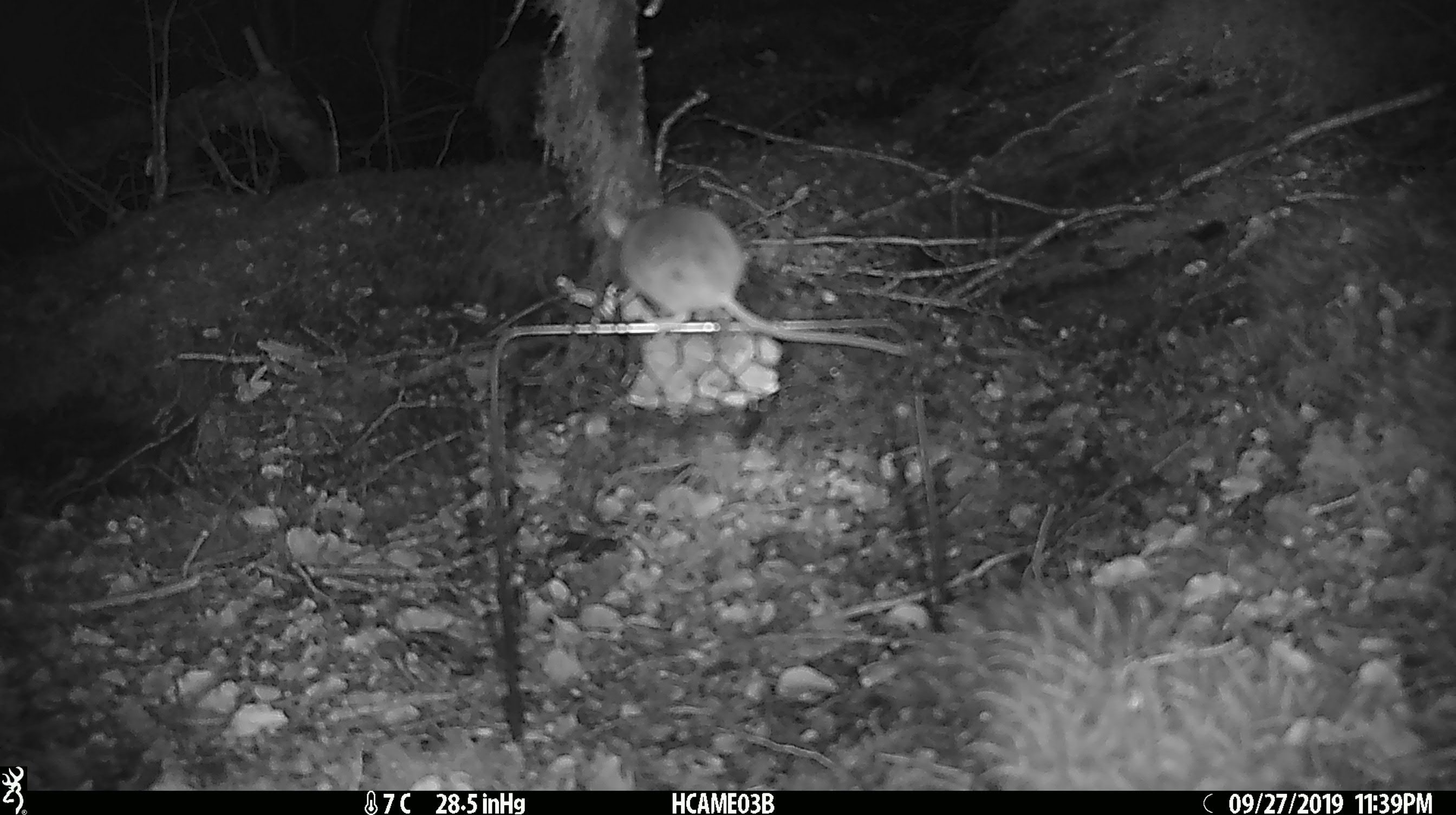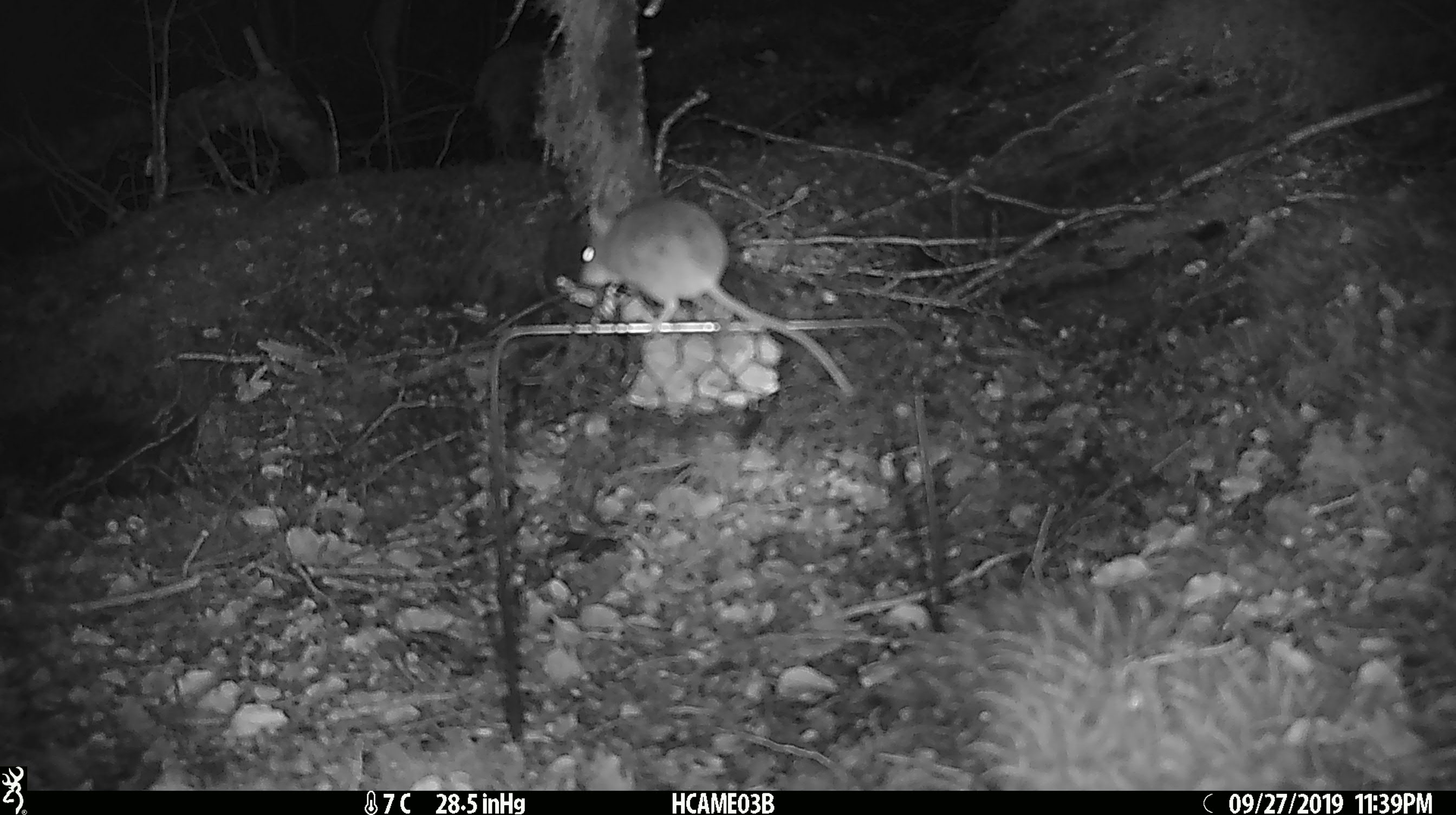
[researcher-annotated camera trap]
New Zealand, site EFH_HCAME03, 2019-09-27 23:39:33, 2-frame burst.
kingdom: Animalia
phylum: Chordata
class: Mammalia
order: Rodentia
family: Muridae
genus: Mus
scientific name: Mus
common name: mouse